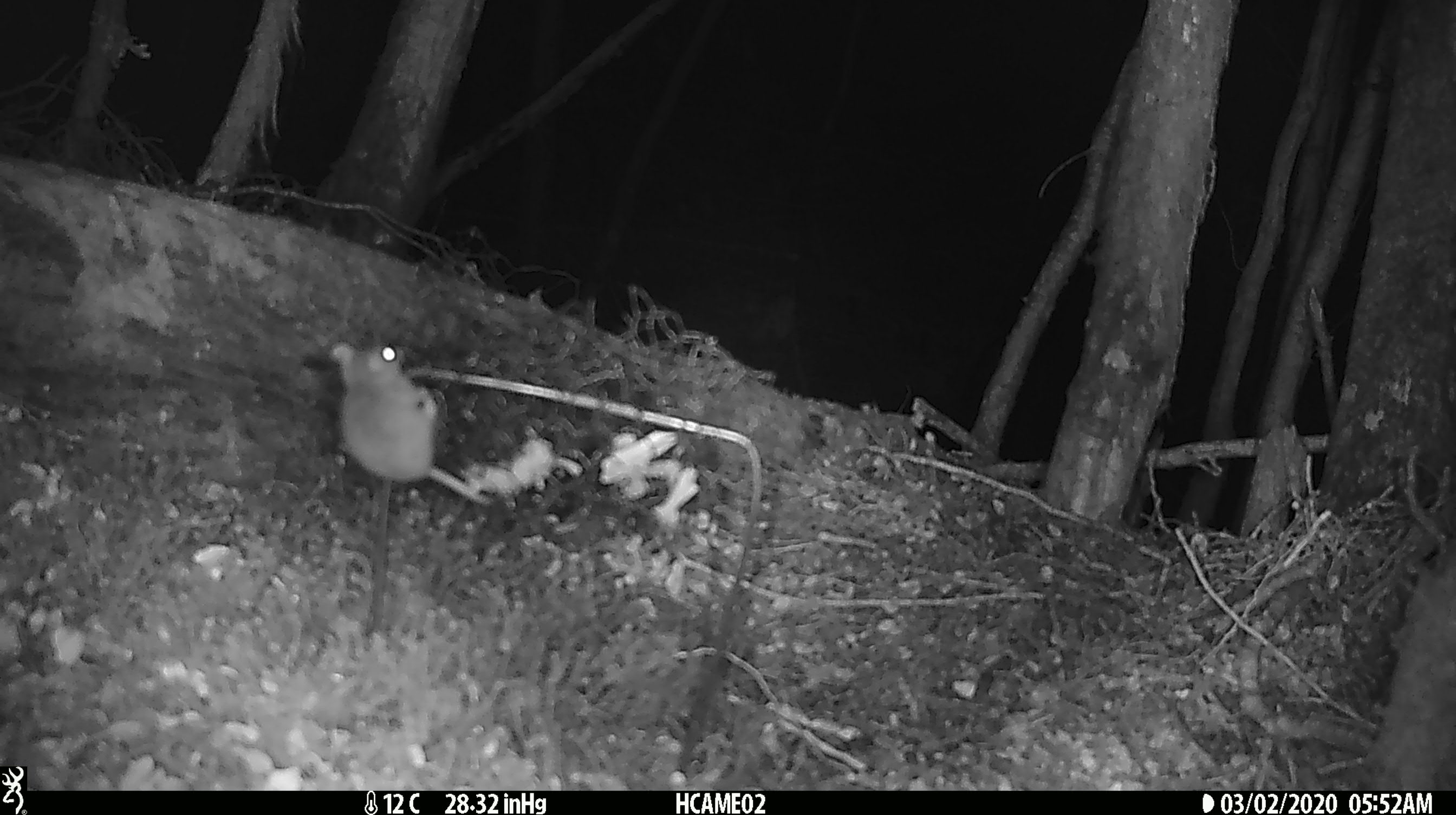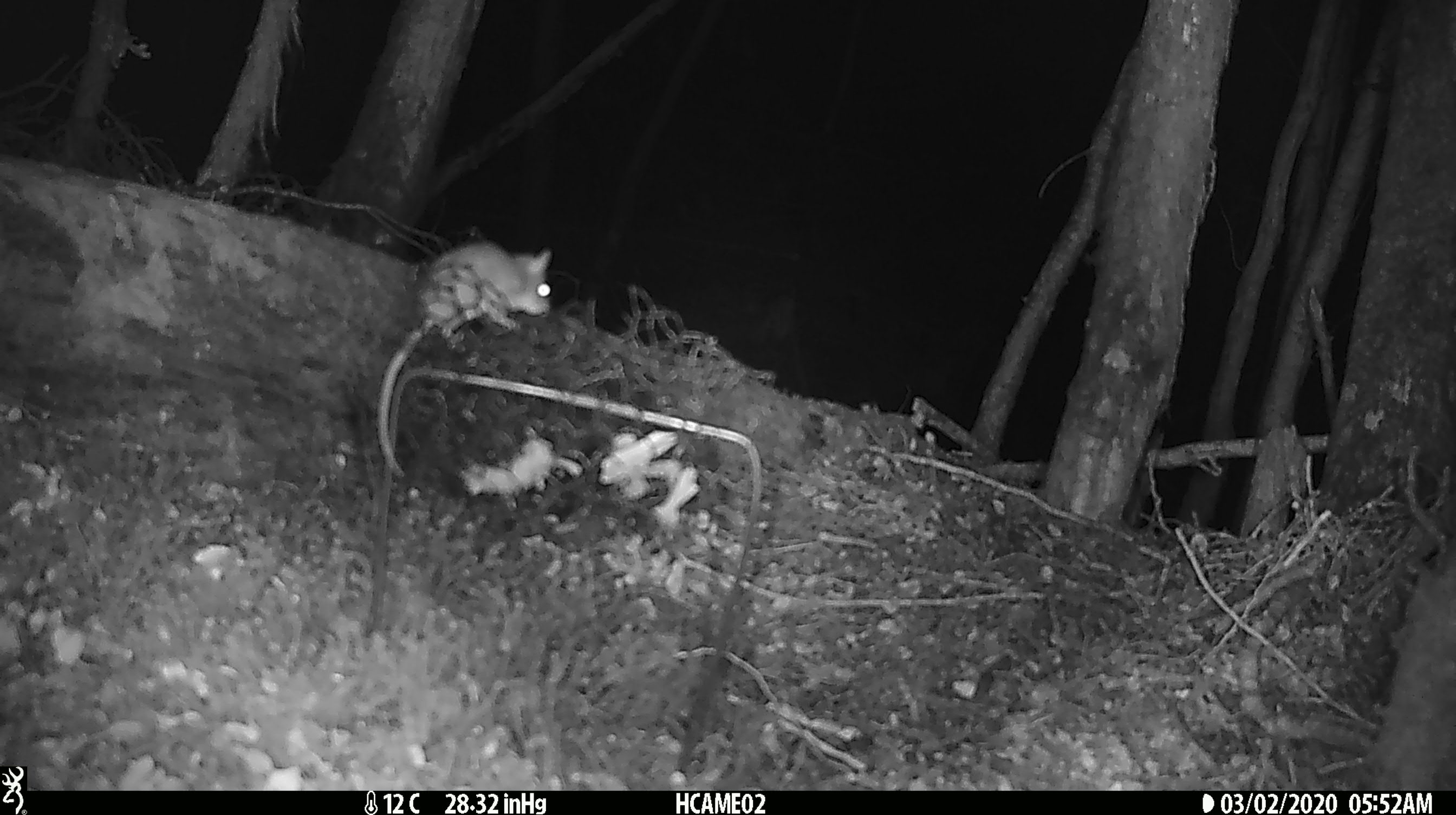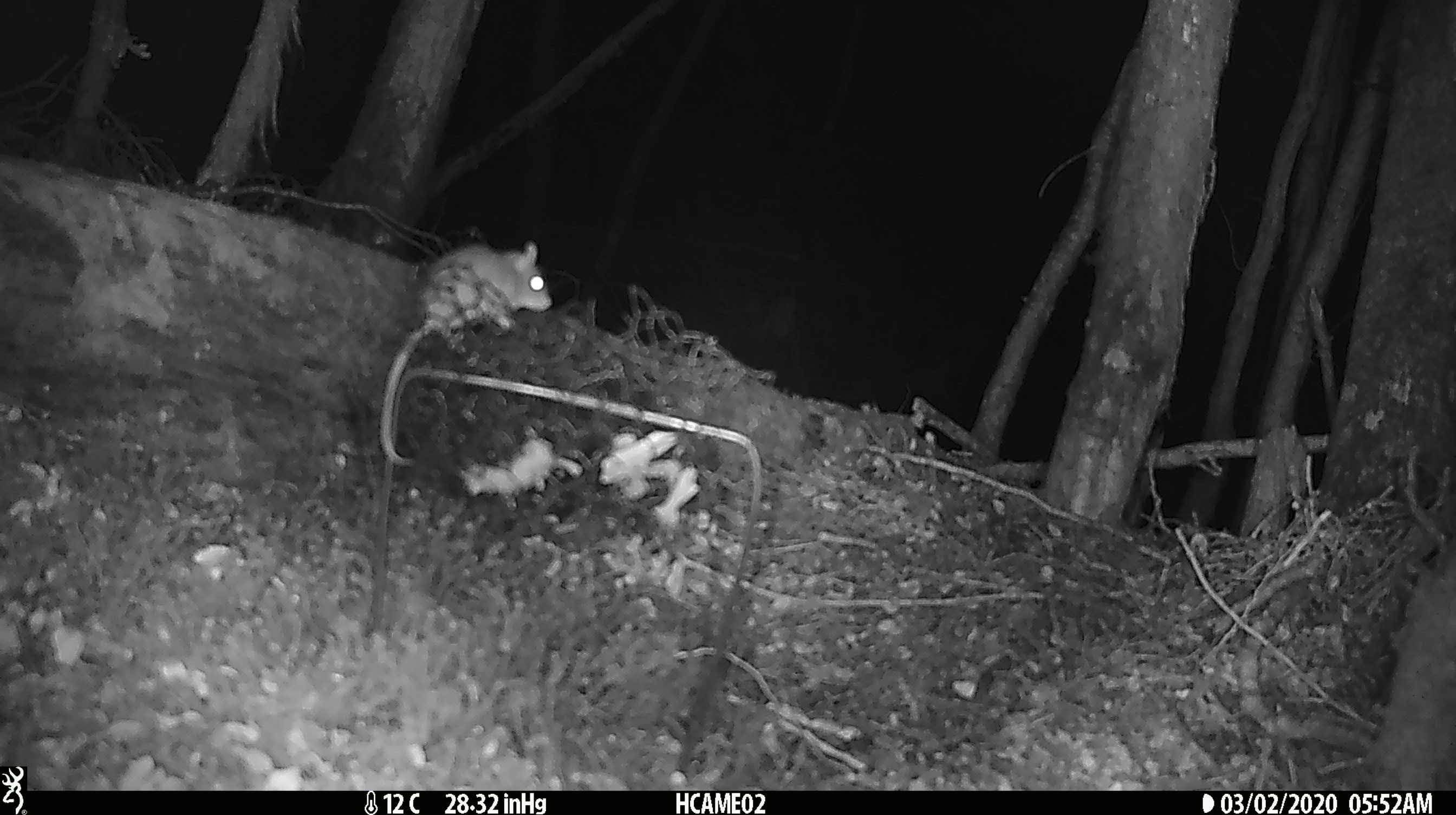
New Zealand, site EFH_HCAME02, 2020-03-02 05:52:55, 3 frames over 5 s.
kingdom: Animalia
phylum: Chordata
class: Mammalia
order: Rodentia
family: Muridae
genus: Mus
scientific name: Mus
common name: mouse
Mouse (Mus).